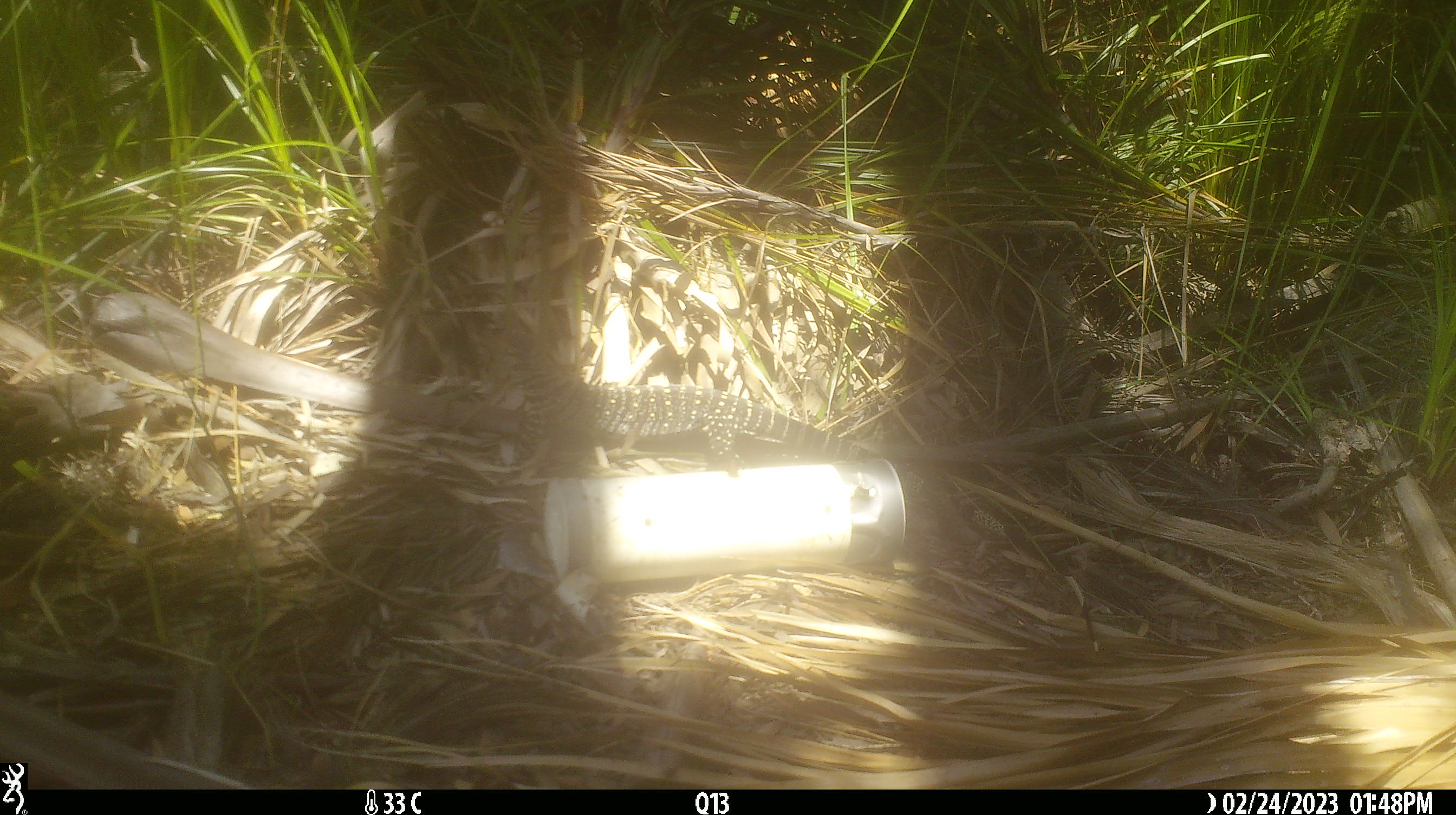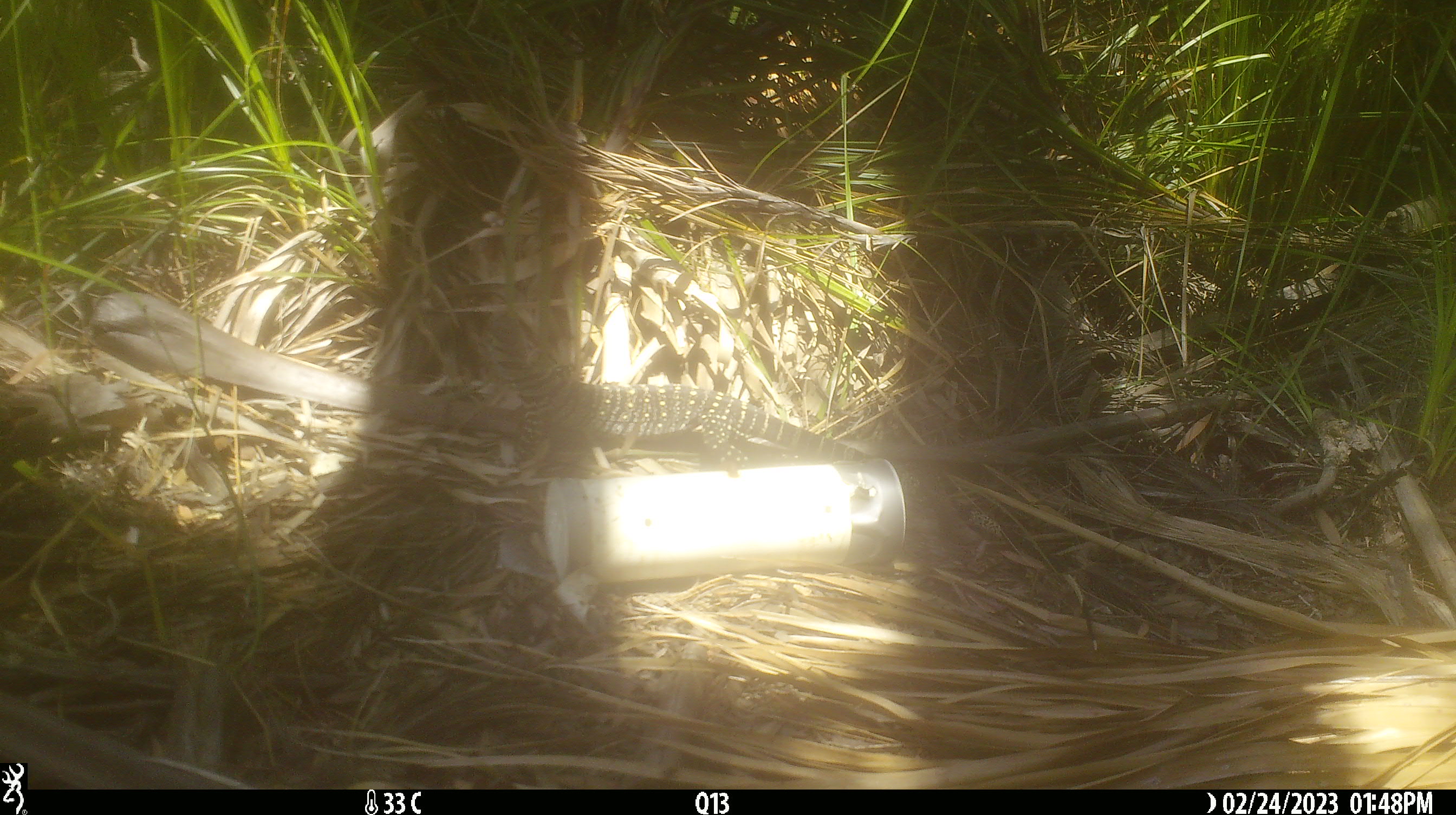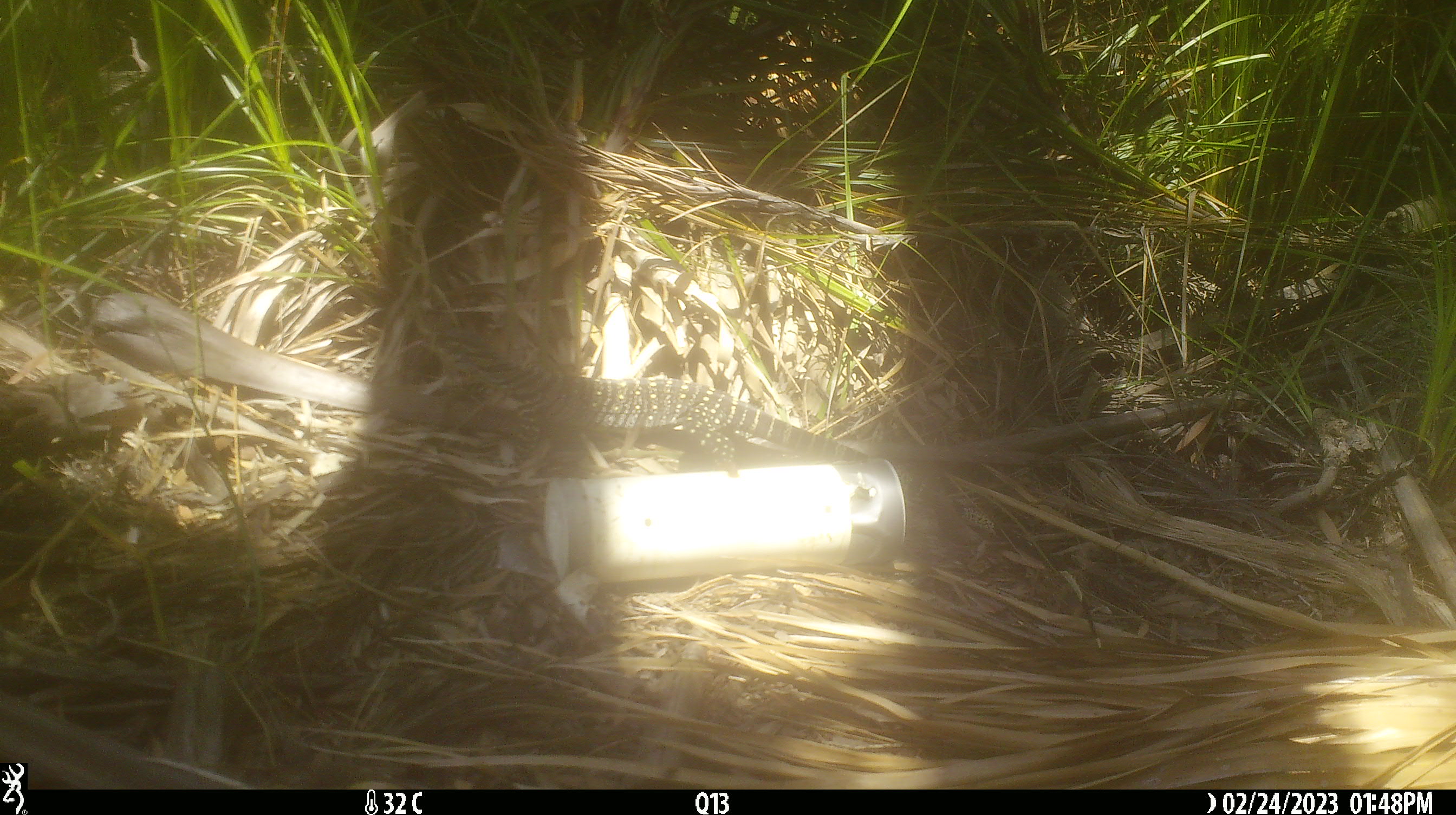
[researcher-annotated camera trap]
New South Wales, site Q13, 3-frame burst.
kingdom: Animalia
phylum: Chordata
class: Reptilia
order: Squamata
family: Varanidae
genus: Varanus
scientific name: Varanus varius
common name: lace monitor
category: goanna